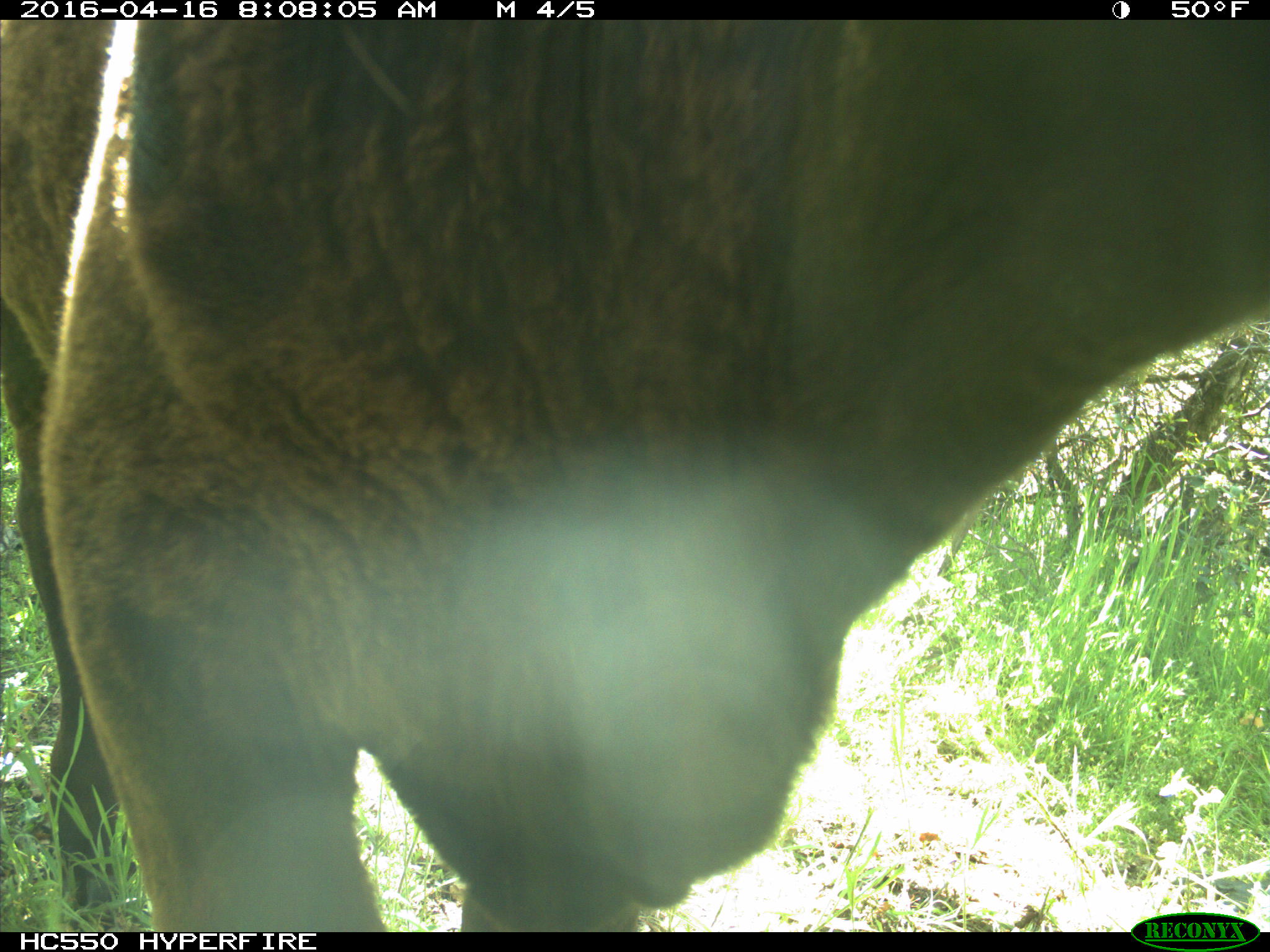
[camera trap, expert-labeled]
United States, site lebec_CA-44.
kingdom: Animalia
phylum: Chordata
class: Mammalia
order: Artiodactyla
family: Bovidae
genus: Bos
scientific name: Bos taurus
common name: domestic cow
Bos taurus (domestic cow).